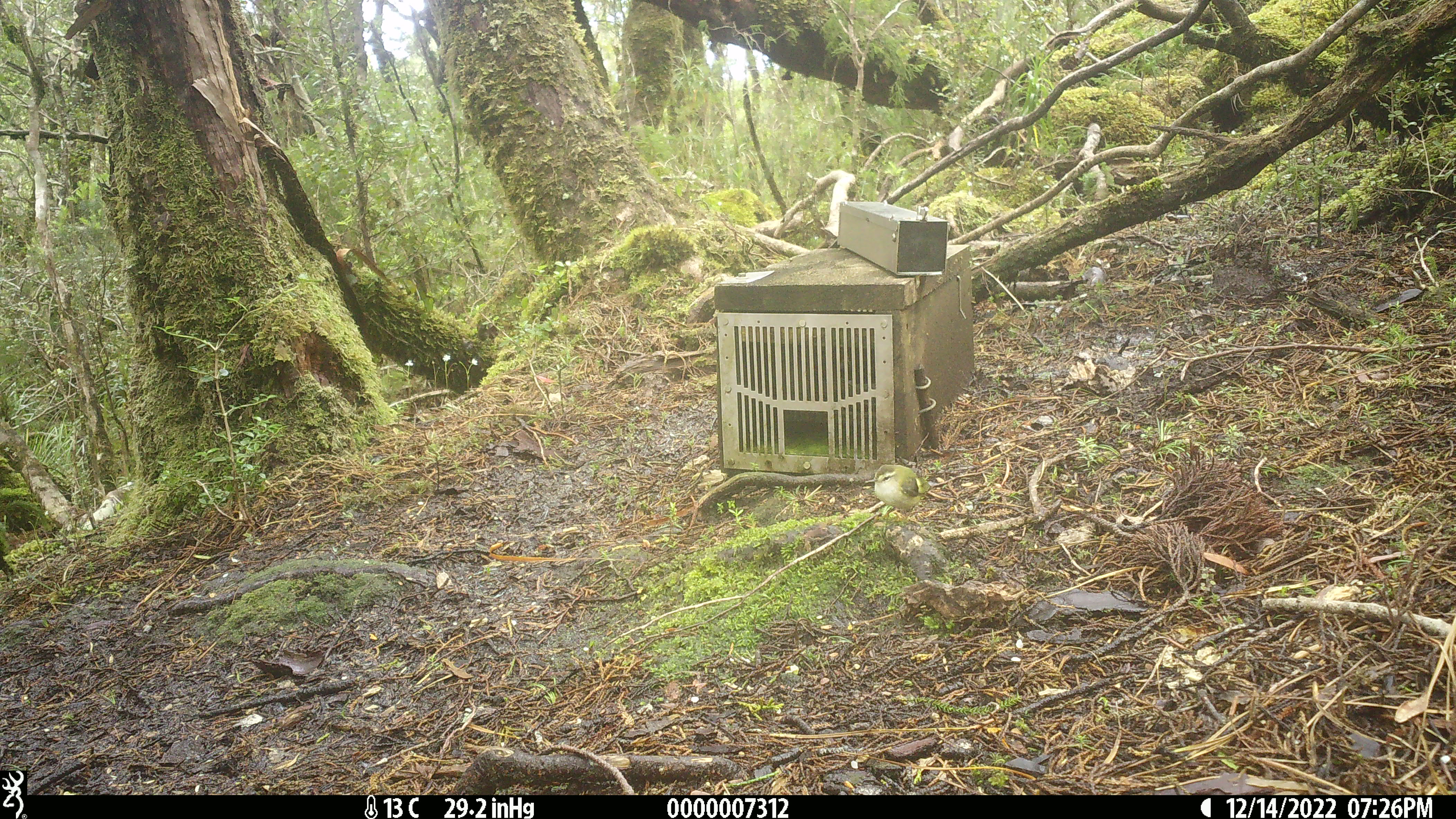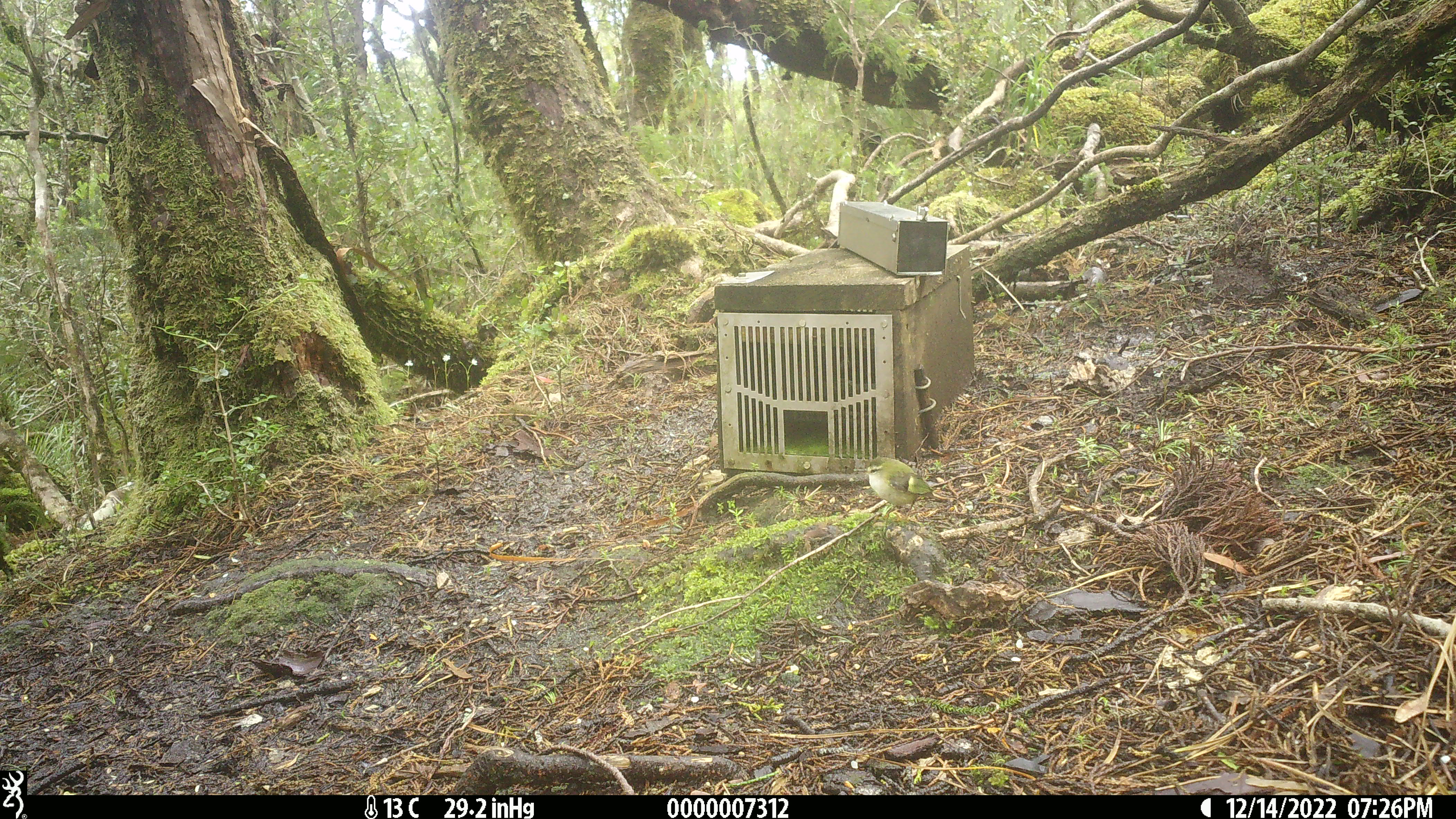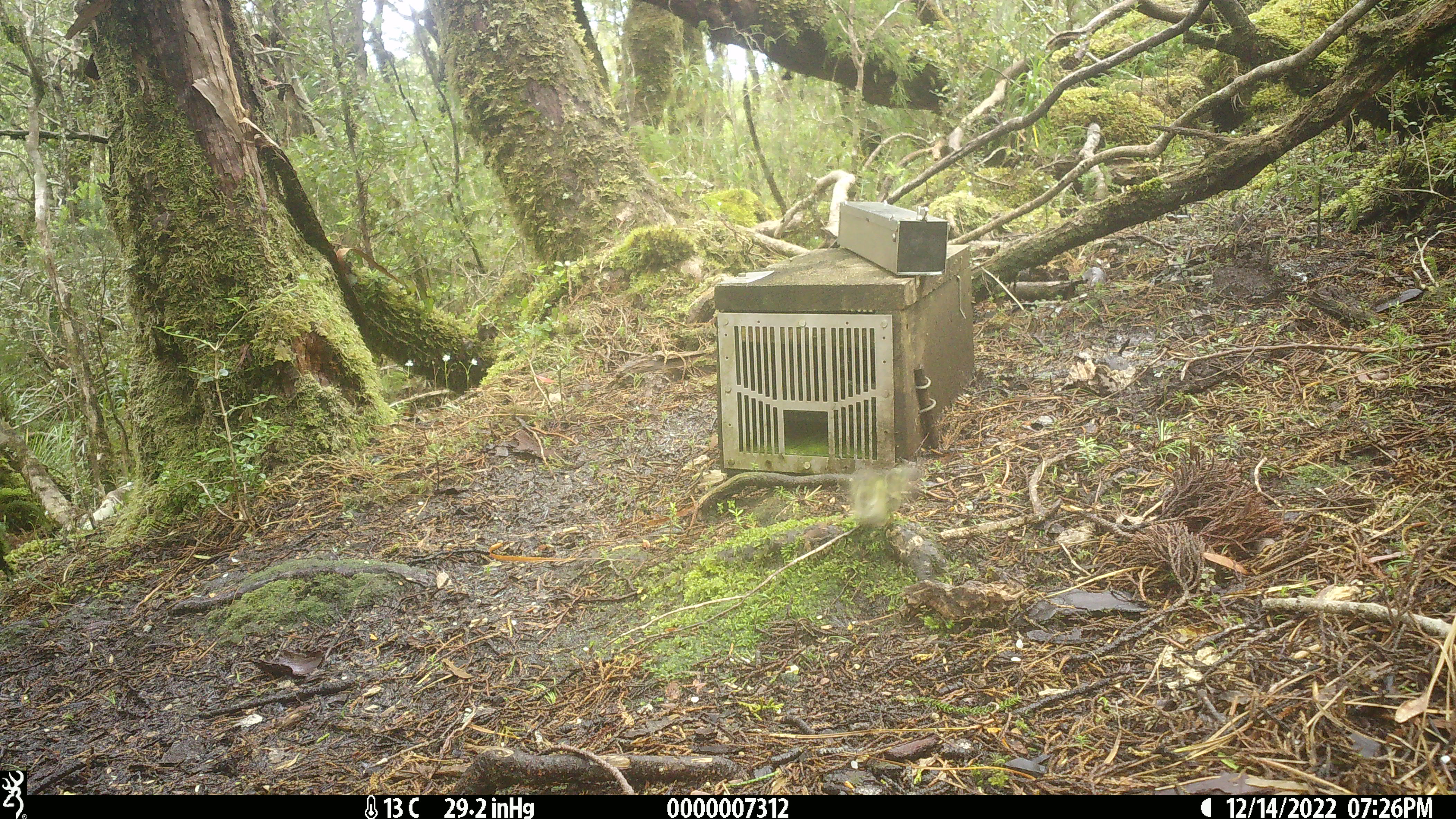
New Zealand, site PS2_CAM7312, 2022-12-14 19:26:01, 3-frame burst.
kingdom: Animalia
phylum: Chordata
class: Aves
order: Passeriformes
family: Acanthisittidae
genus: Acanthisitta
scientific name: Acanthisitta chloris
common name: rifleman